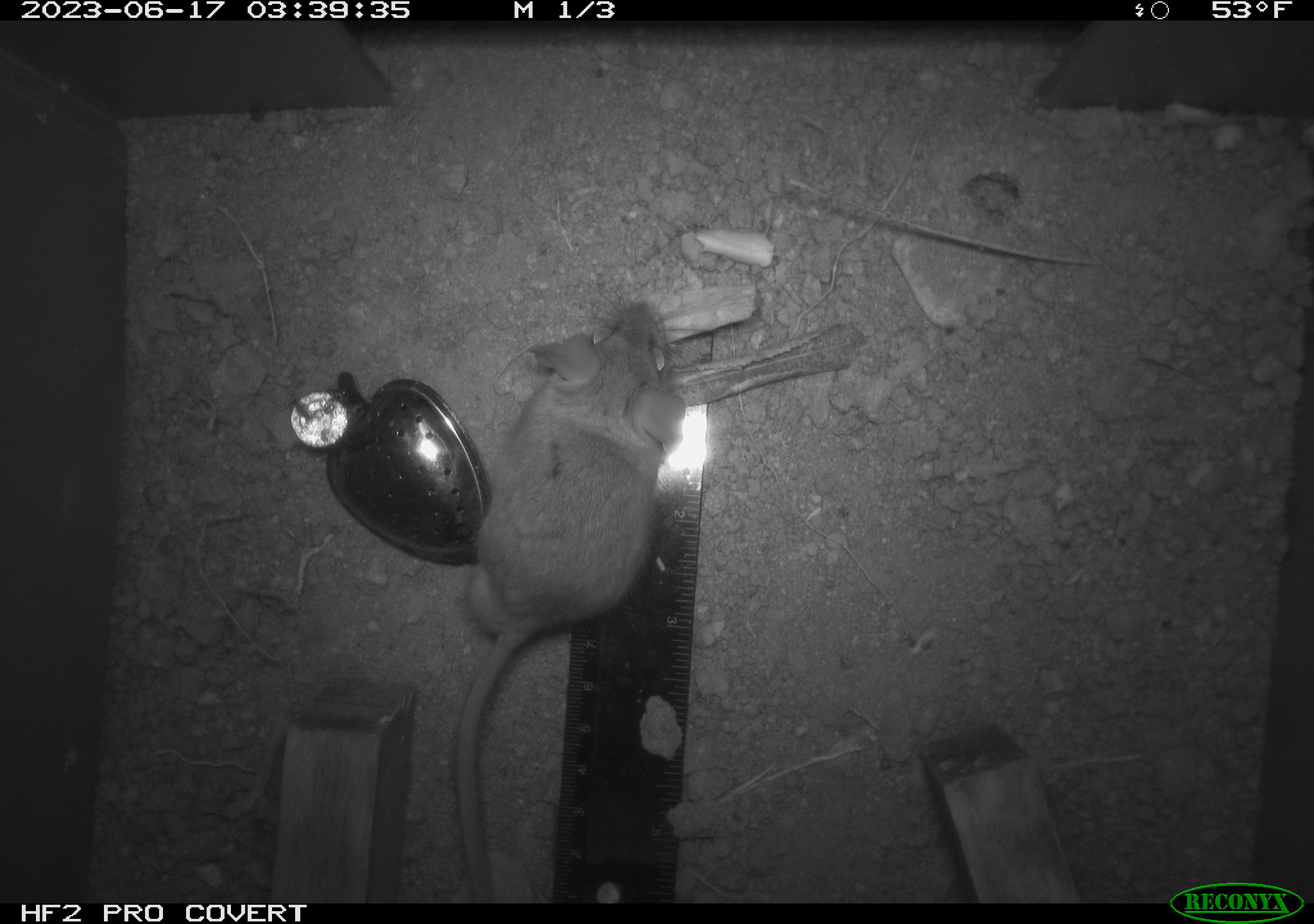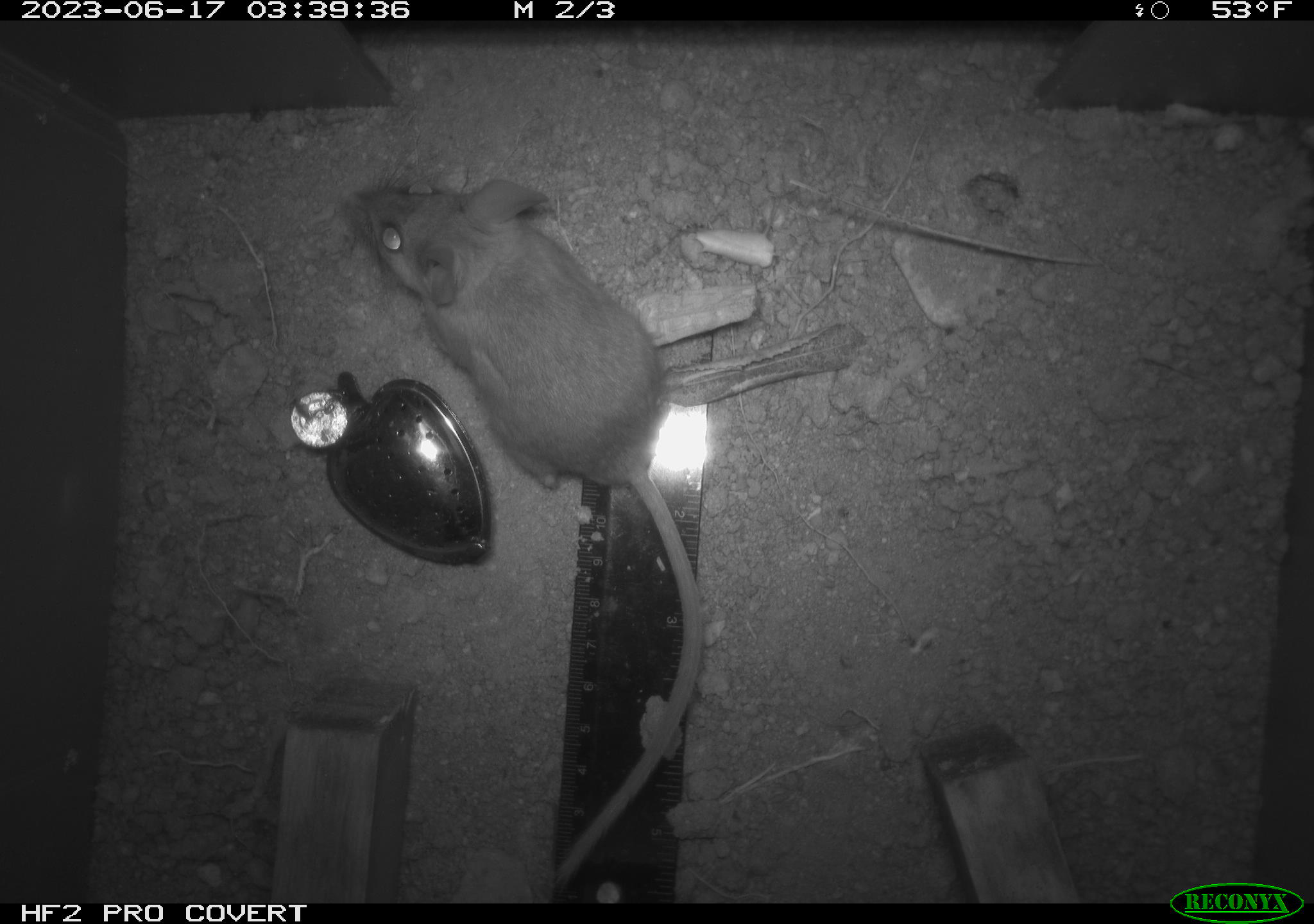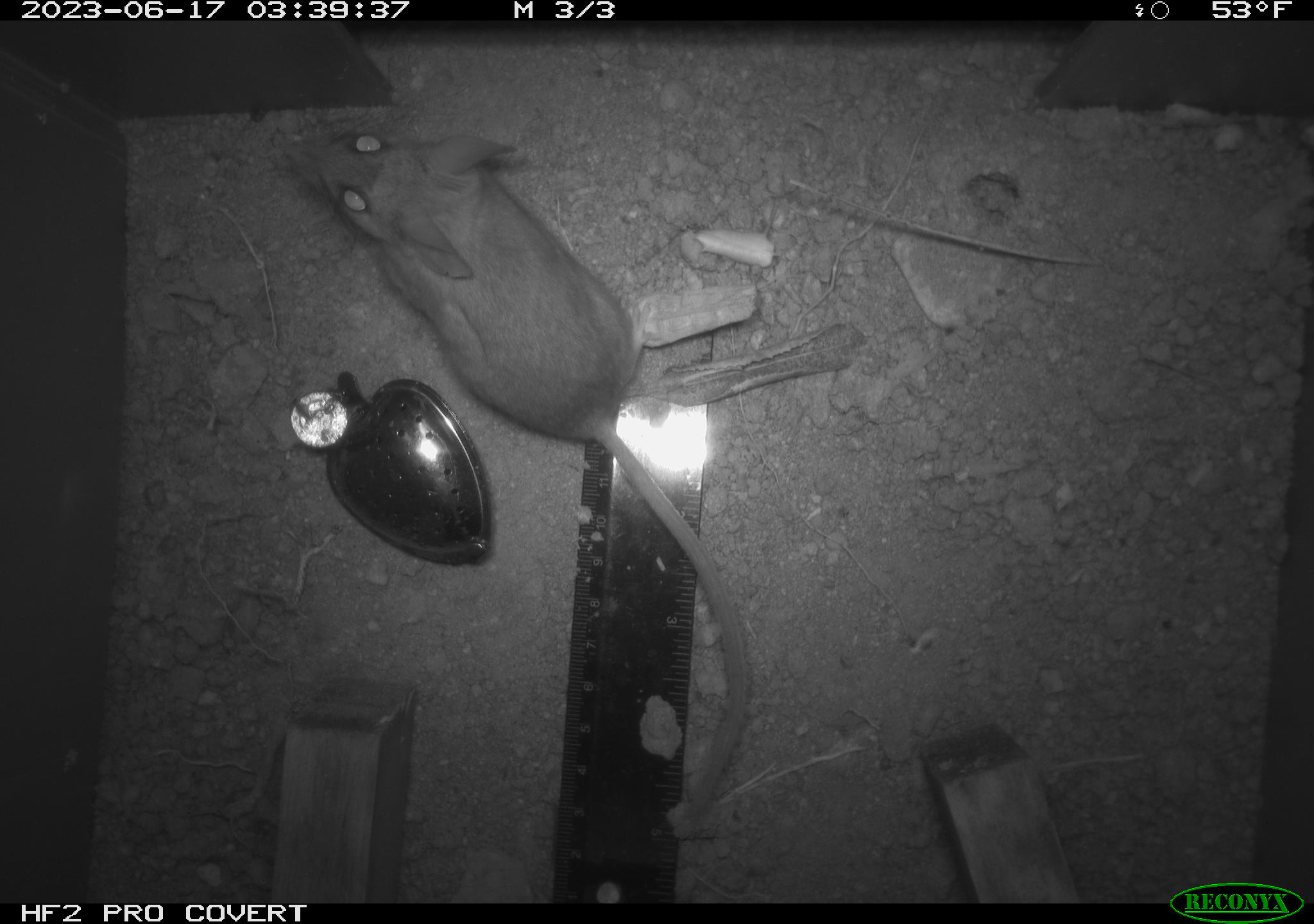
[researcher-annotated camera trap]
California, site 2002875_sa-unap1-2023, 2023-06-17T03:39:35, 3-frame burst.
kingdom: Animalia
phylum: Chordata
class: Mammalia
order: Rodentia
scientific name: Rodentia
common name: mouse species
Mouse species (Rodentia).